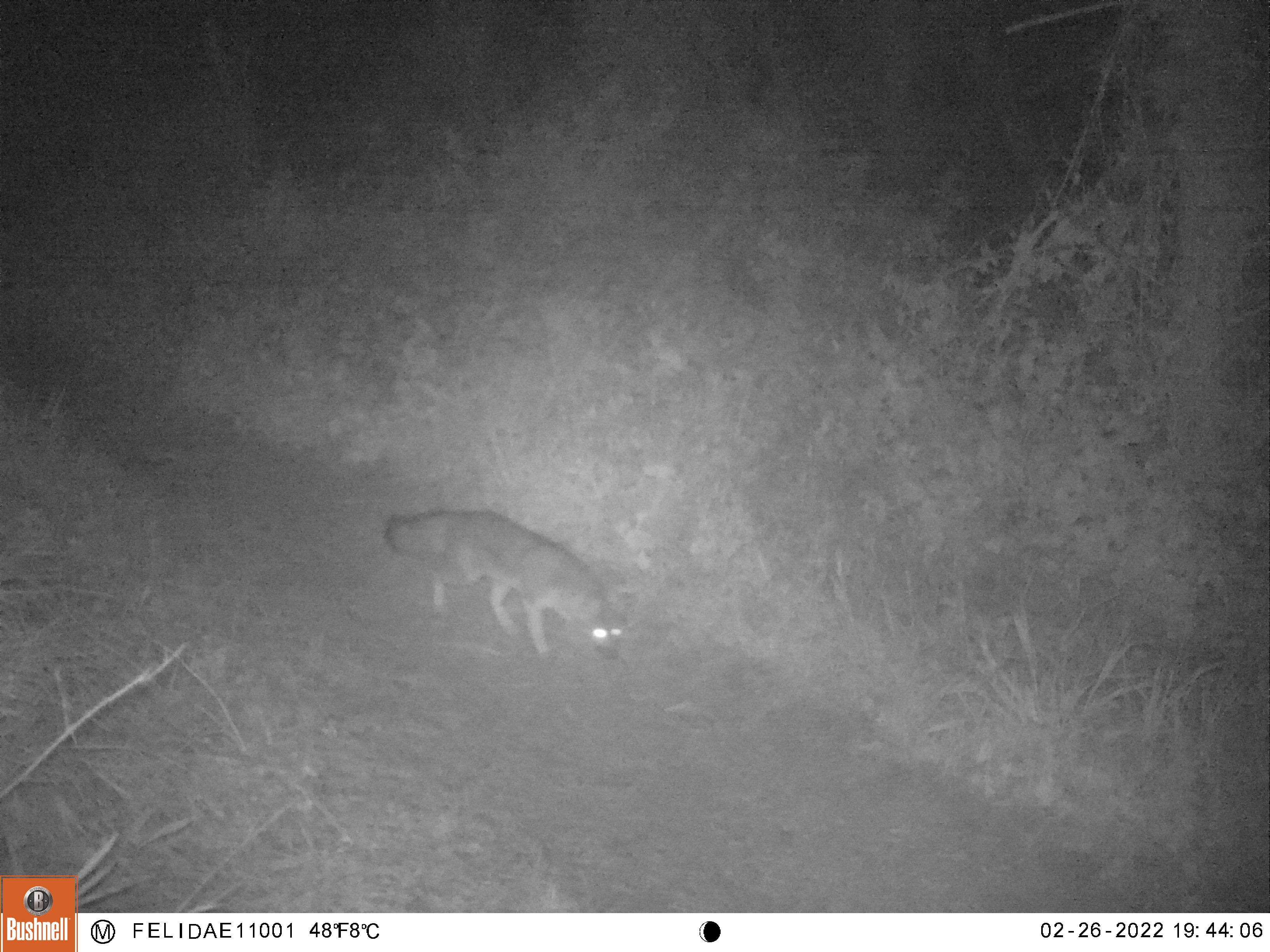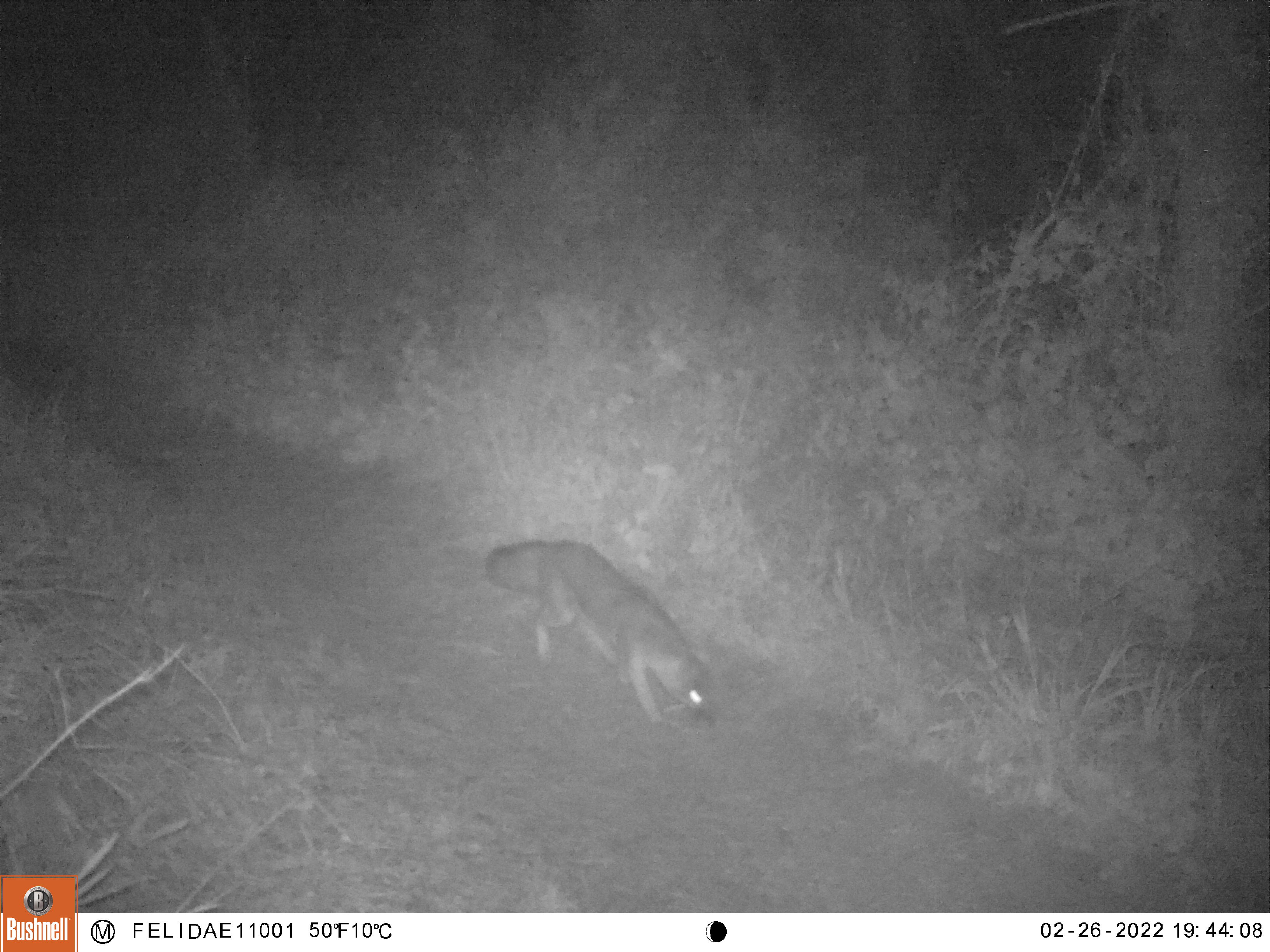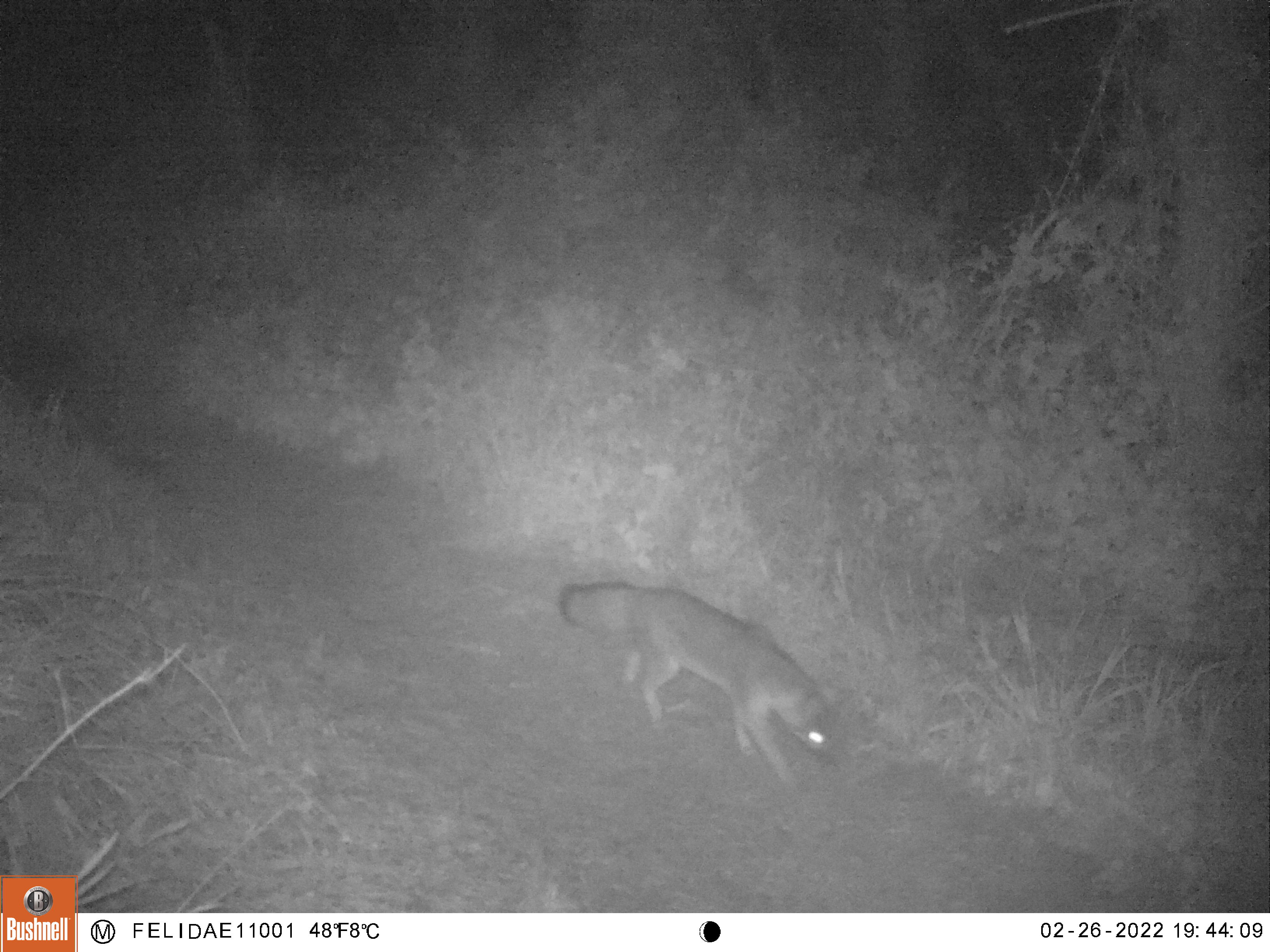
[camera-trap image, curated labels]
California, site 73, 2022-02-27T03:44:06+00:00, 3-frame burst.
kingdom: Animalia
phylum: Chordata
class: Mammalia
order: Carnivora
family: Canidae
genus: Urocyon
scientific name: Urocyon cinereoargenteus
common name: gray fox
Gray fox (Urocyon cinereoargenteus).